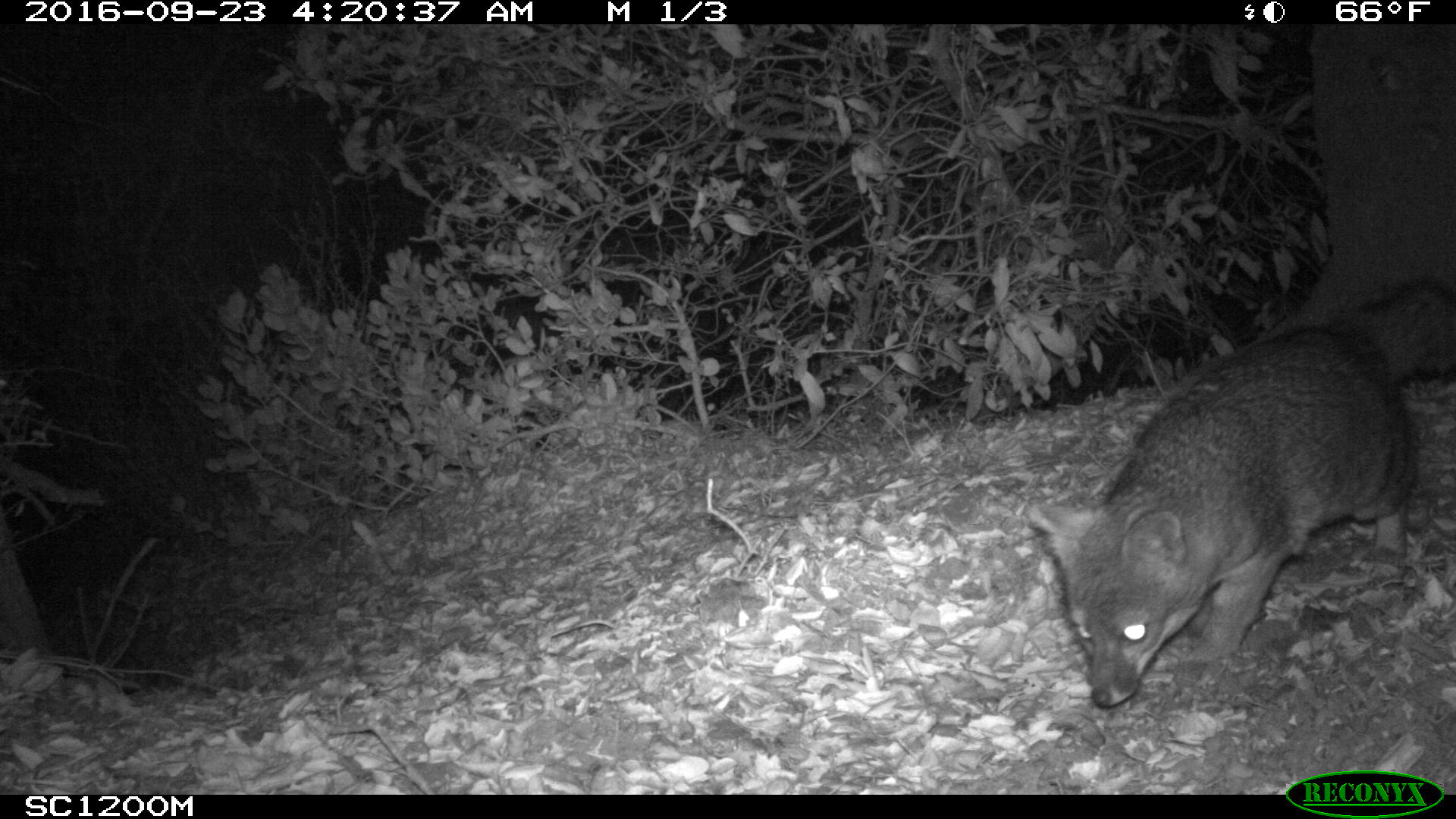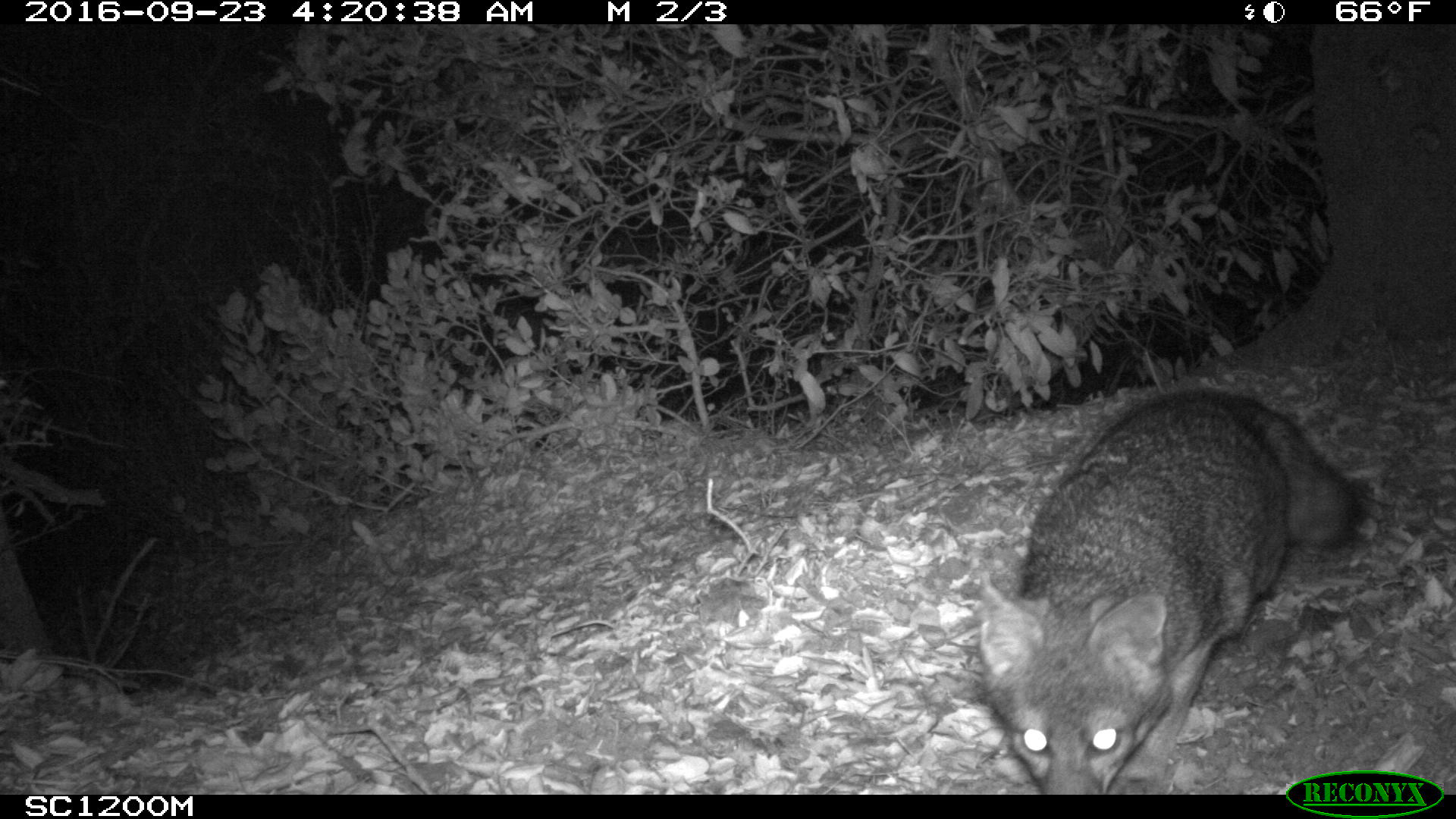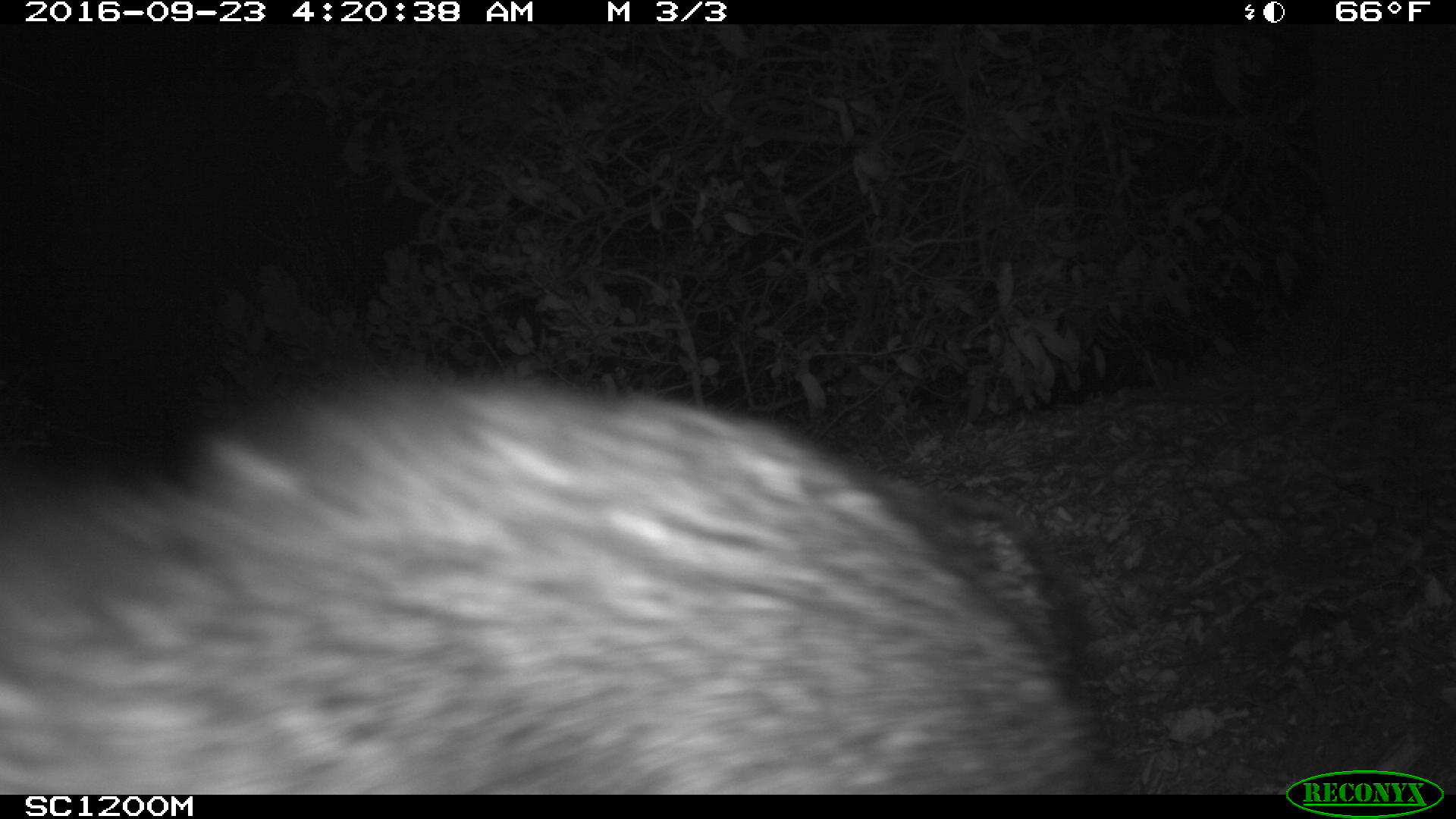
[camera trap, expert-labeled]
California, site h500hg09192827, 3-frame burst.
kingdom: Animalia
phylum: Chordata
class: Mammalia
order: Carnivora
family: Canidae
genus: Urocyon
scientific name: Urocyon littoralis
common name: island fox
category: fox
Fox (island fox) (Urocyon littoralis).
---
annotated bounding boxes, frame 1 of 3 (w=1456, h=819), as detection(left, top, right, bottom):
fox: detection(1026, 323, 1414, 706)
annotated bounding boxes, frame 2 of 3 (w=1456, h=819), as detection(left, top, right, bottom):
fox: detection(980, 390, 1362, 794)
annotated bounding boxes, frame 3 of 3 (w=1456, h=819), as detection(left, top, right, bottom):
fox: detection(0, 365, 1140, 793)